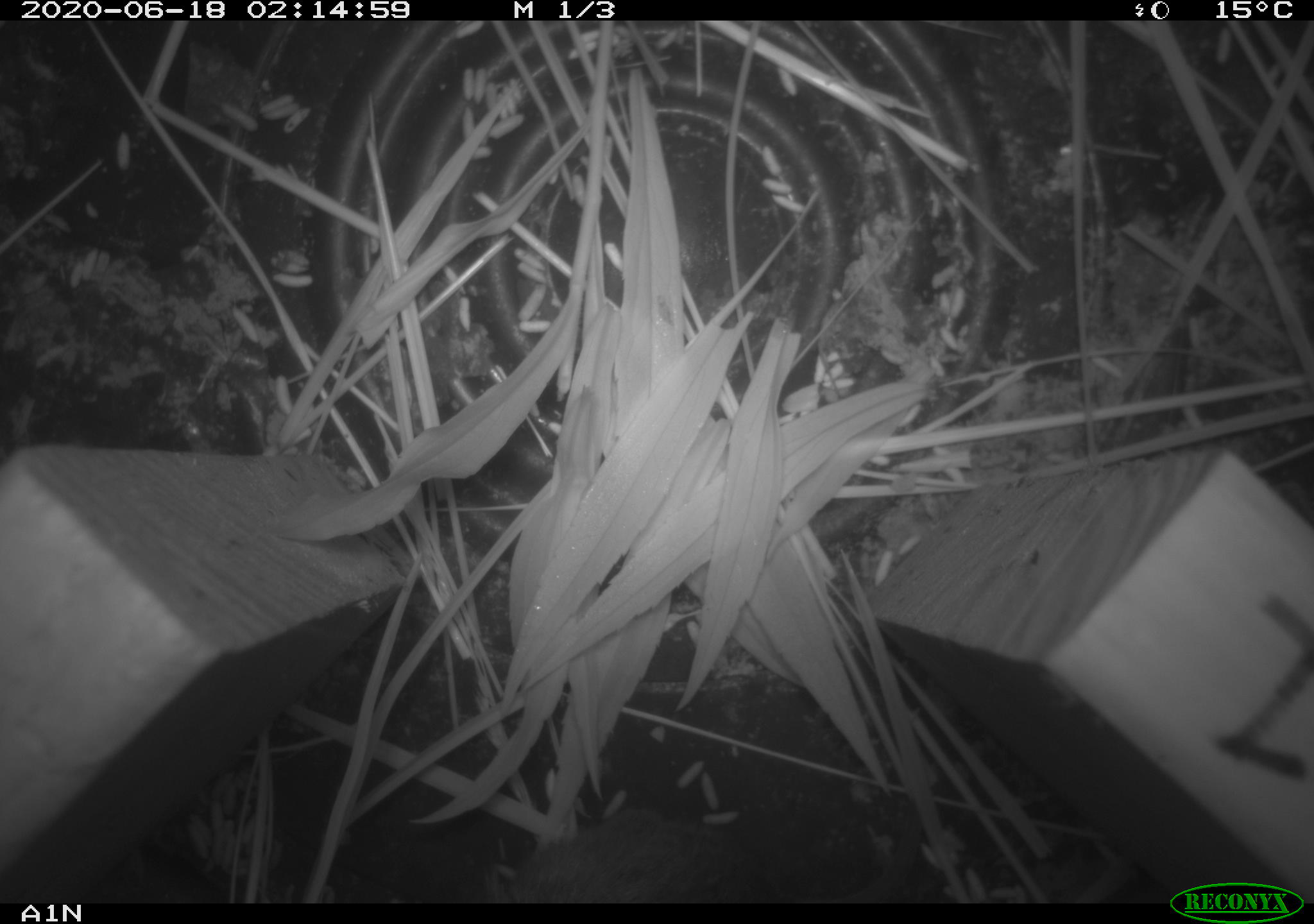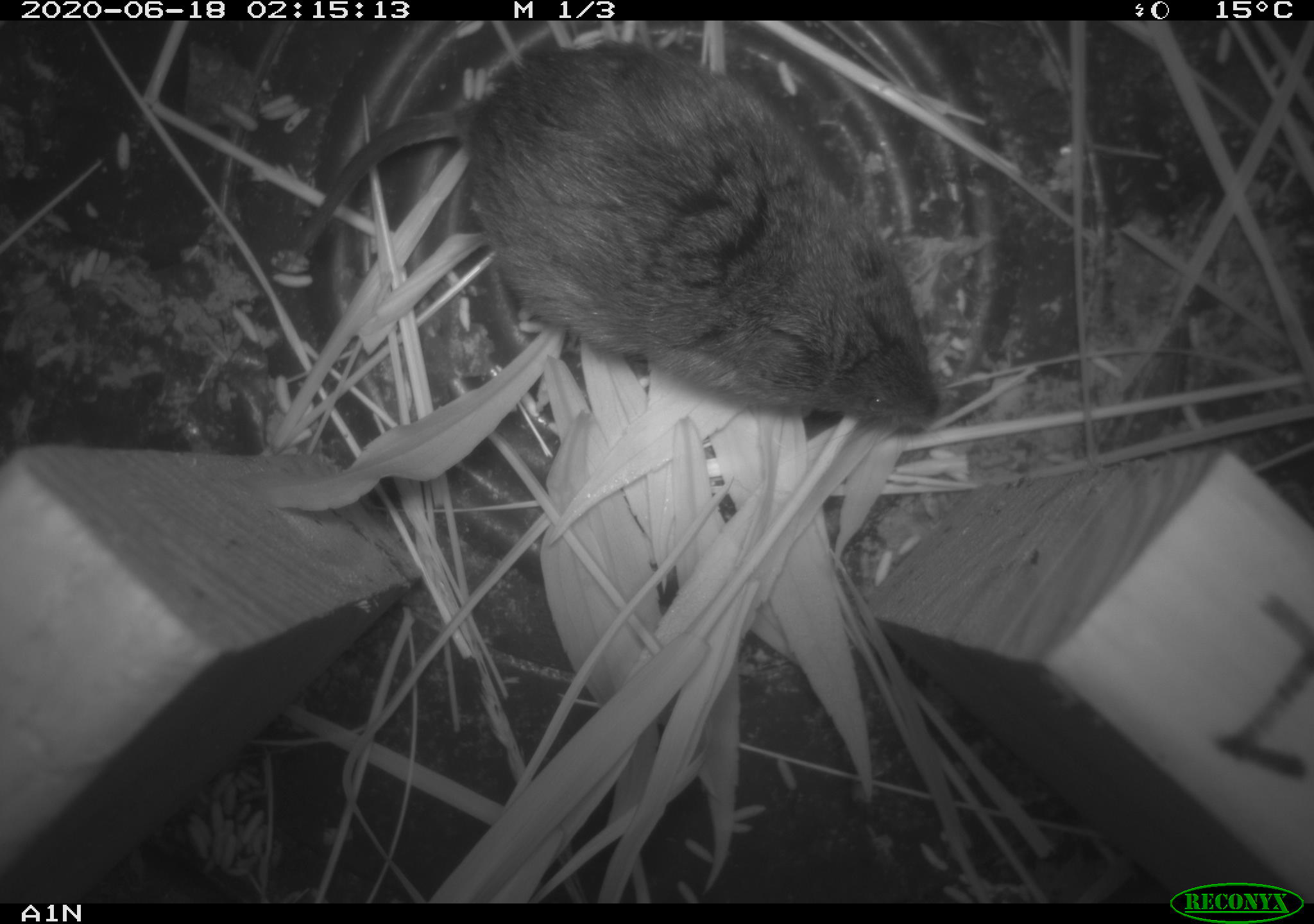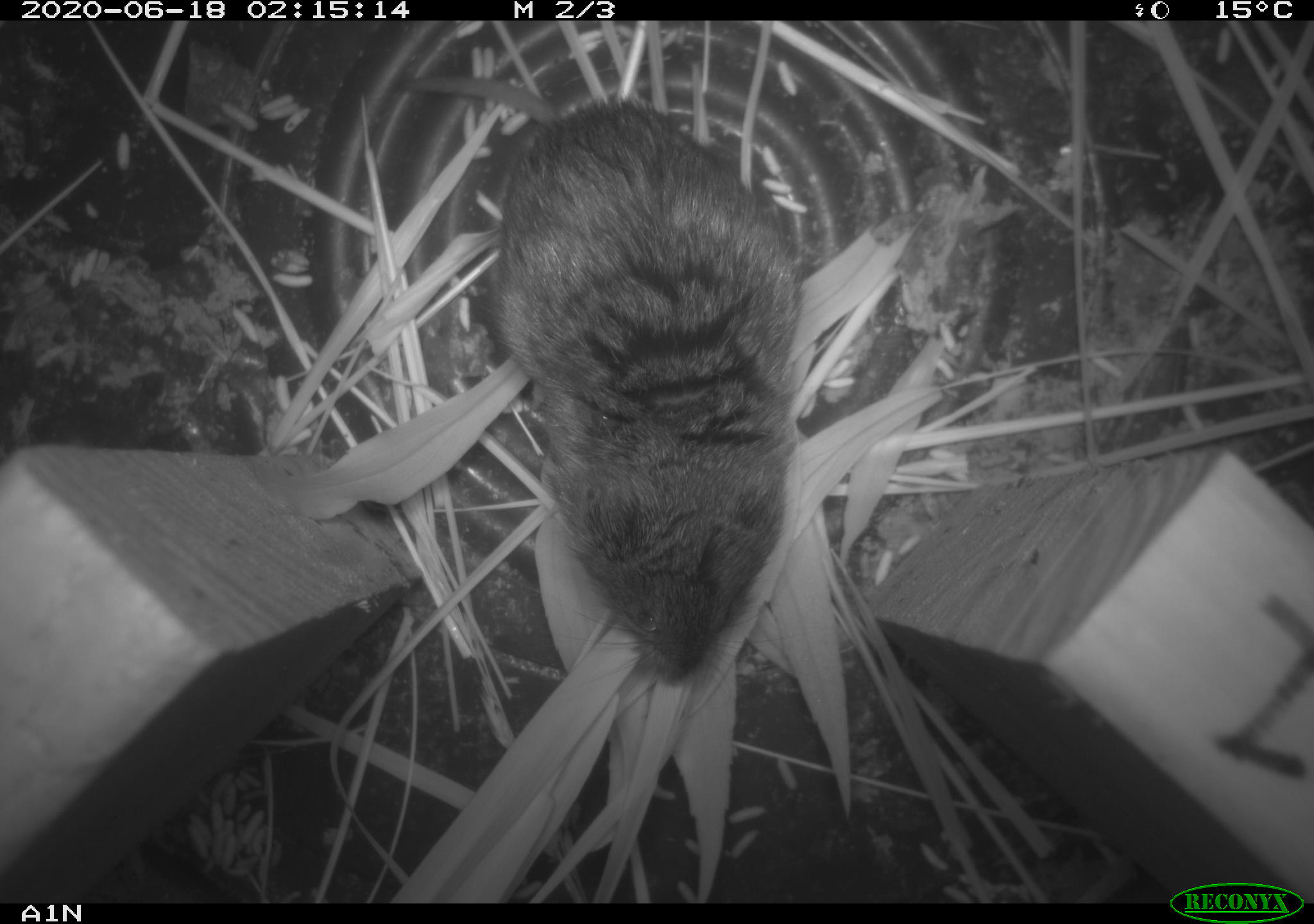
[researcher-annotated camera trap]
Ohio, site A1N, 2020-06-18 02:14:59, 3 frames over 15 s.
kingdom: Animalia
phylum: Chordata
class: Mammalia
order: Rodentia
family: Cricetidae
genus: Microtus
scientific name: Microtus pennsylvanicus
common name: meadow vole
Meadow vole (Microtus pennsylvanicus).